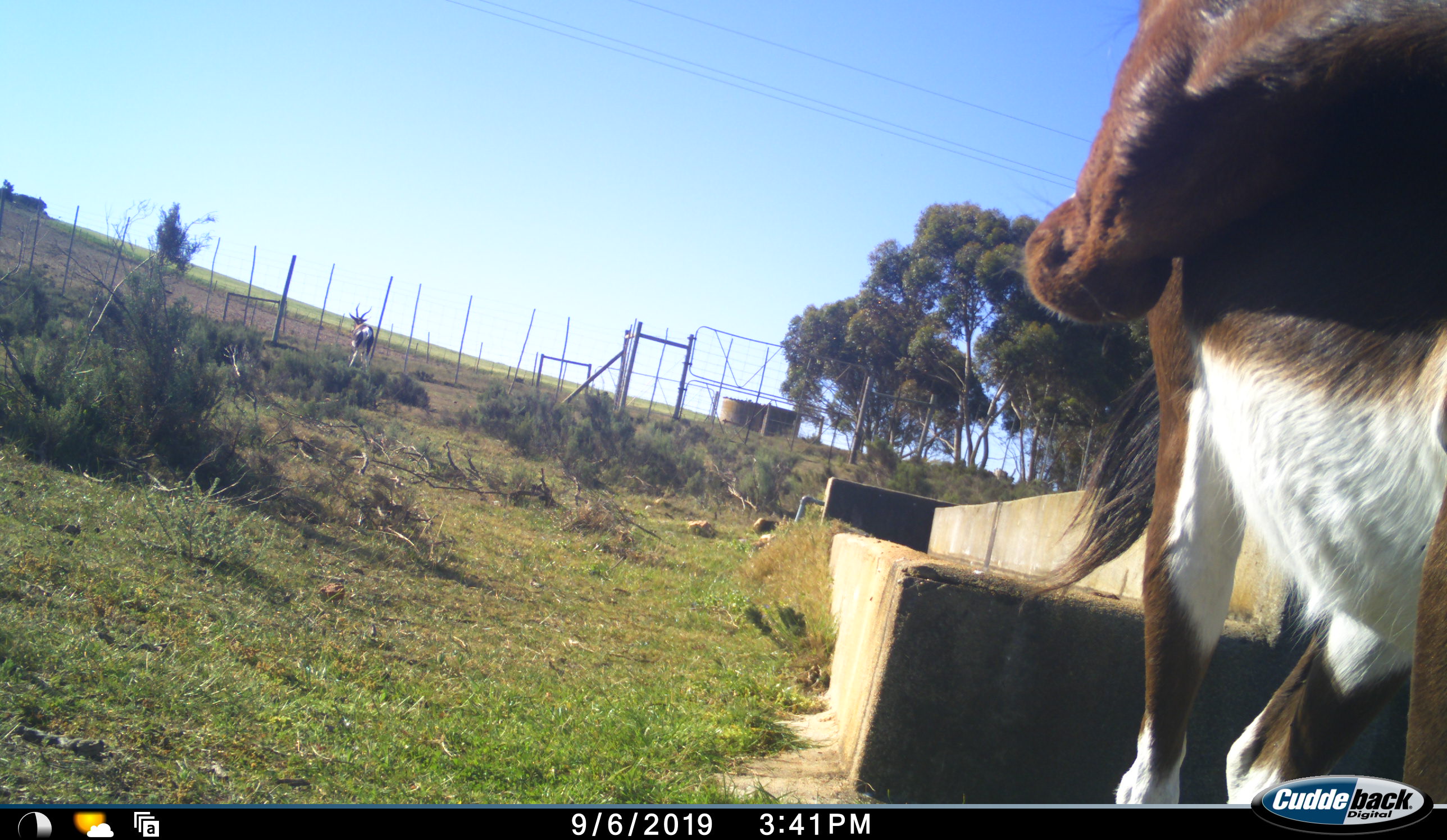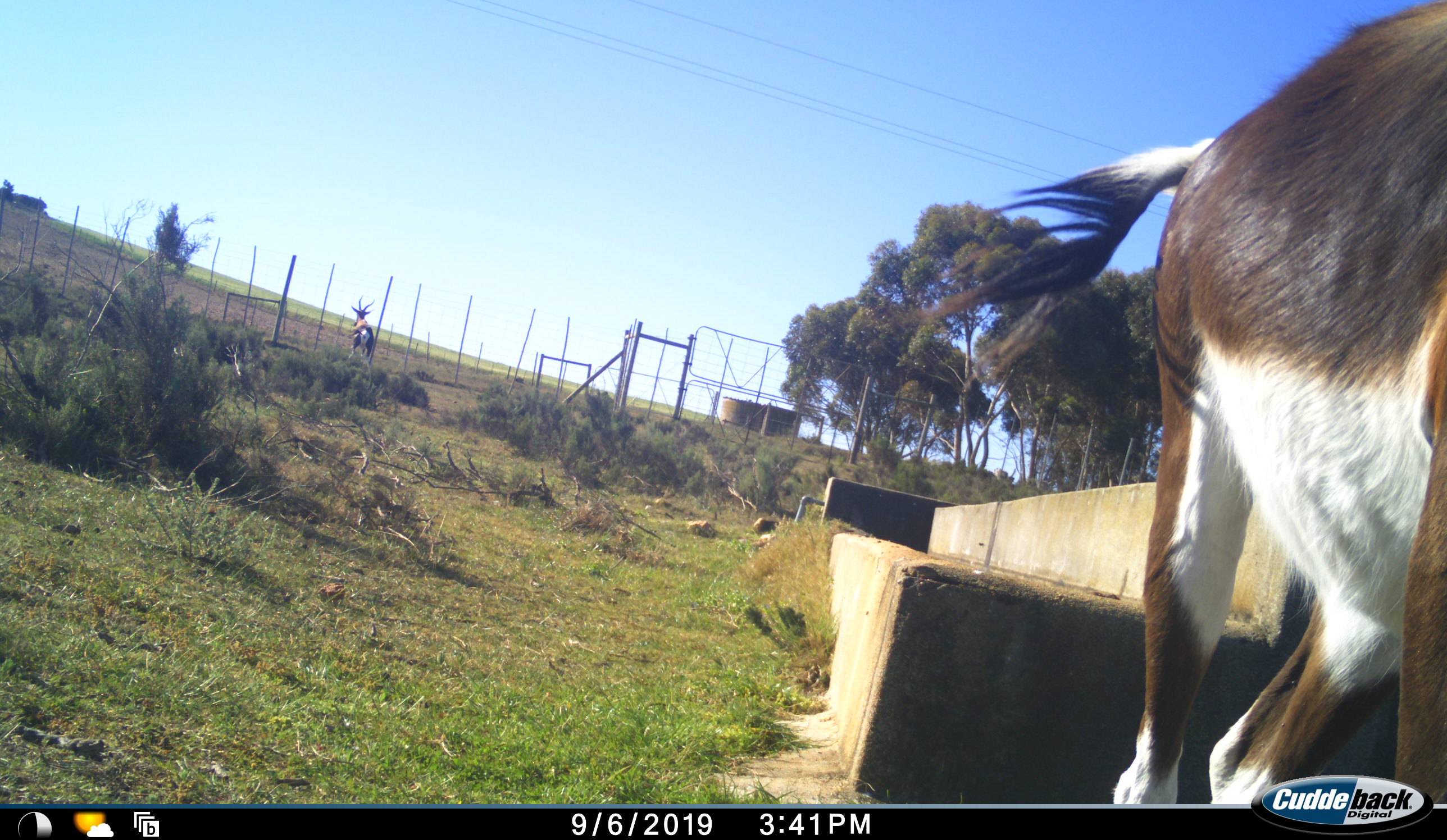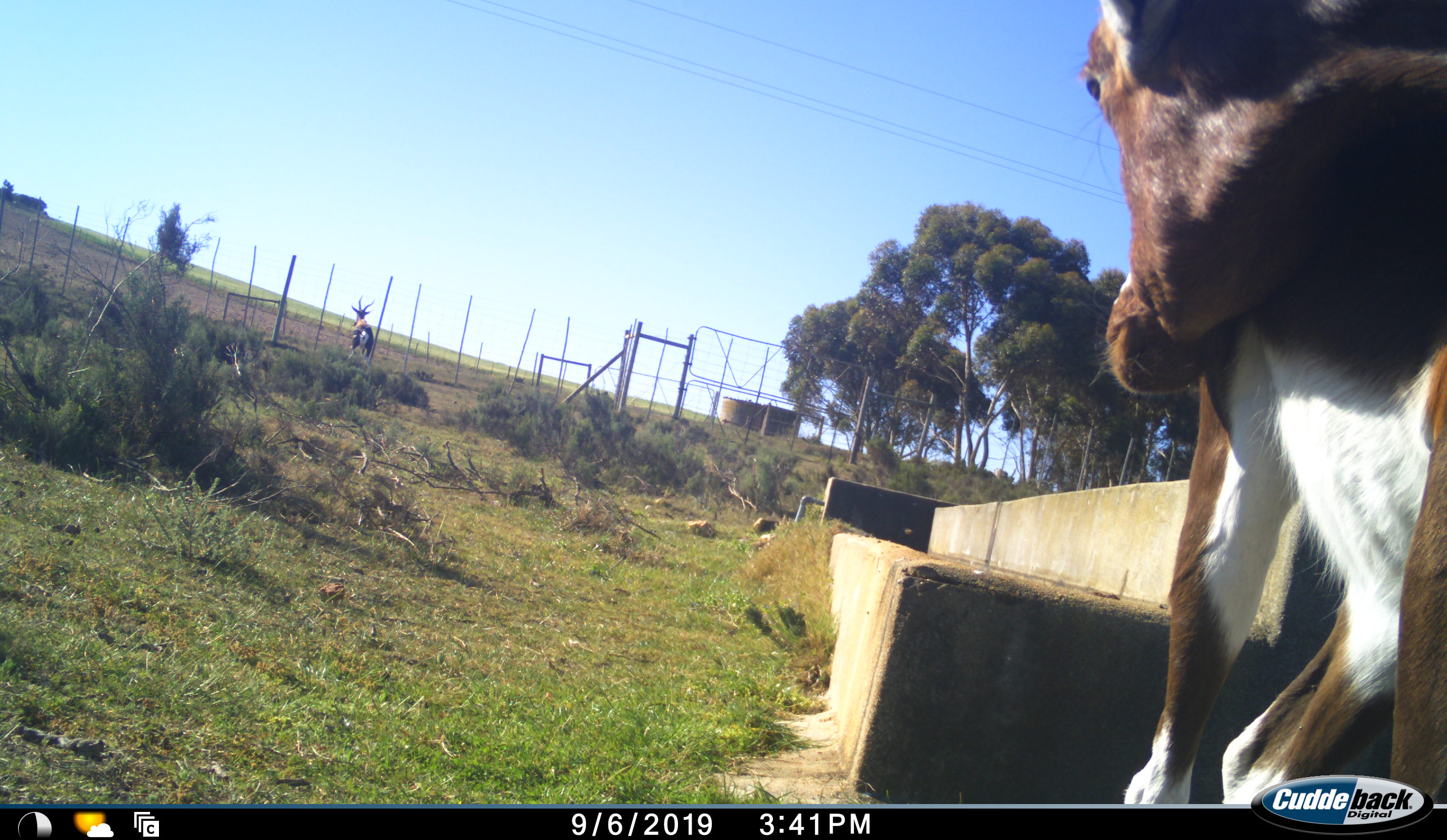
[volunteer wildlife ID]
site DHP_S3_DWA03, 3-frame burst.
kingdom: Animalia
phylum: Chordata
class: Mammalia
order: Artiodactyla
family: Bovidae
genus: Damaliscus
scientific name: Damaliscus pygargus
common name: bontebok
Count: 2.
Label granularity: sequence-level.